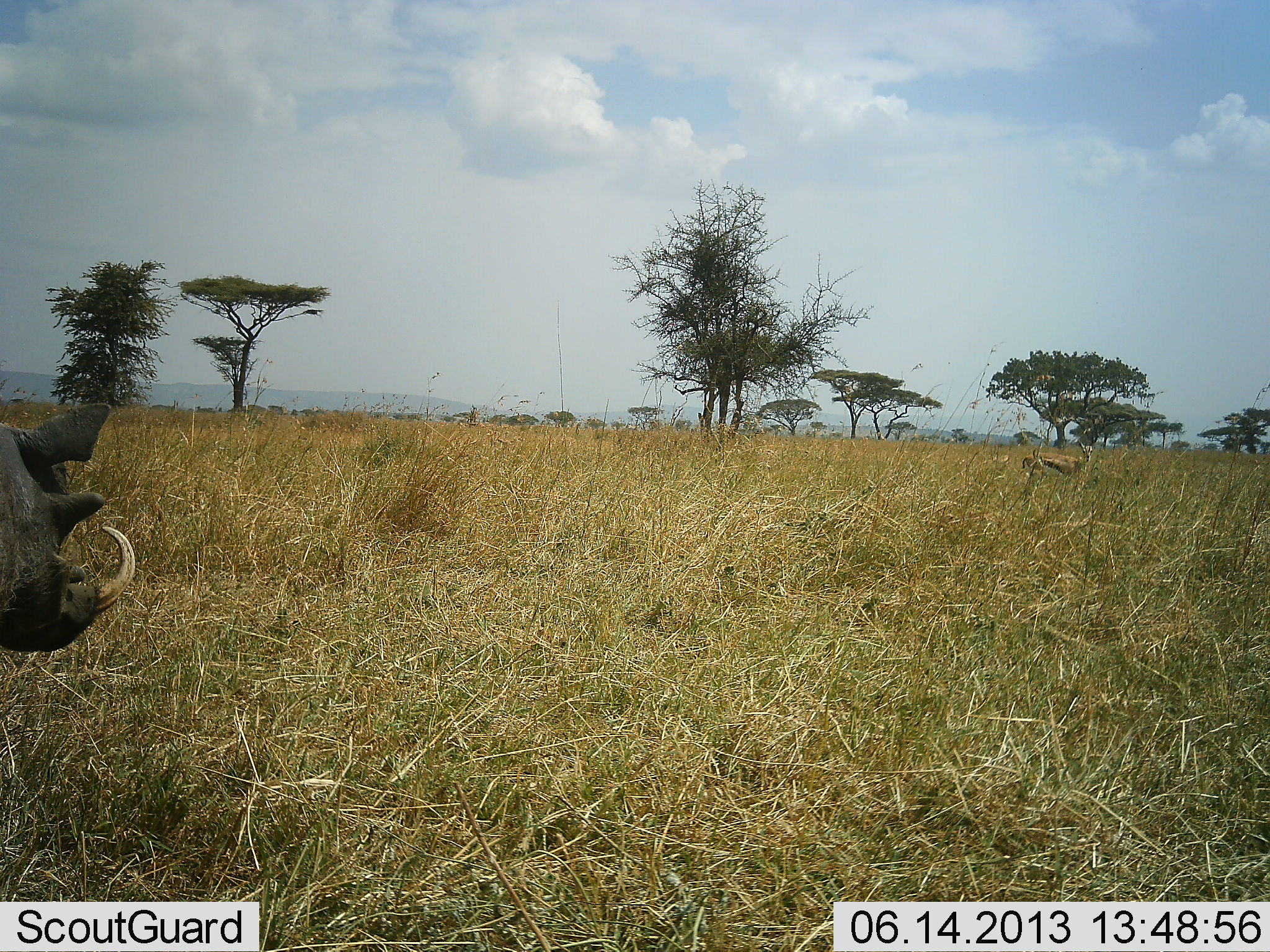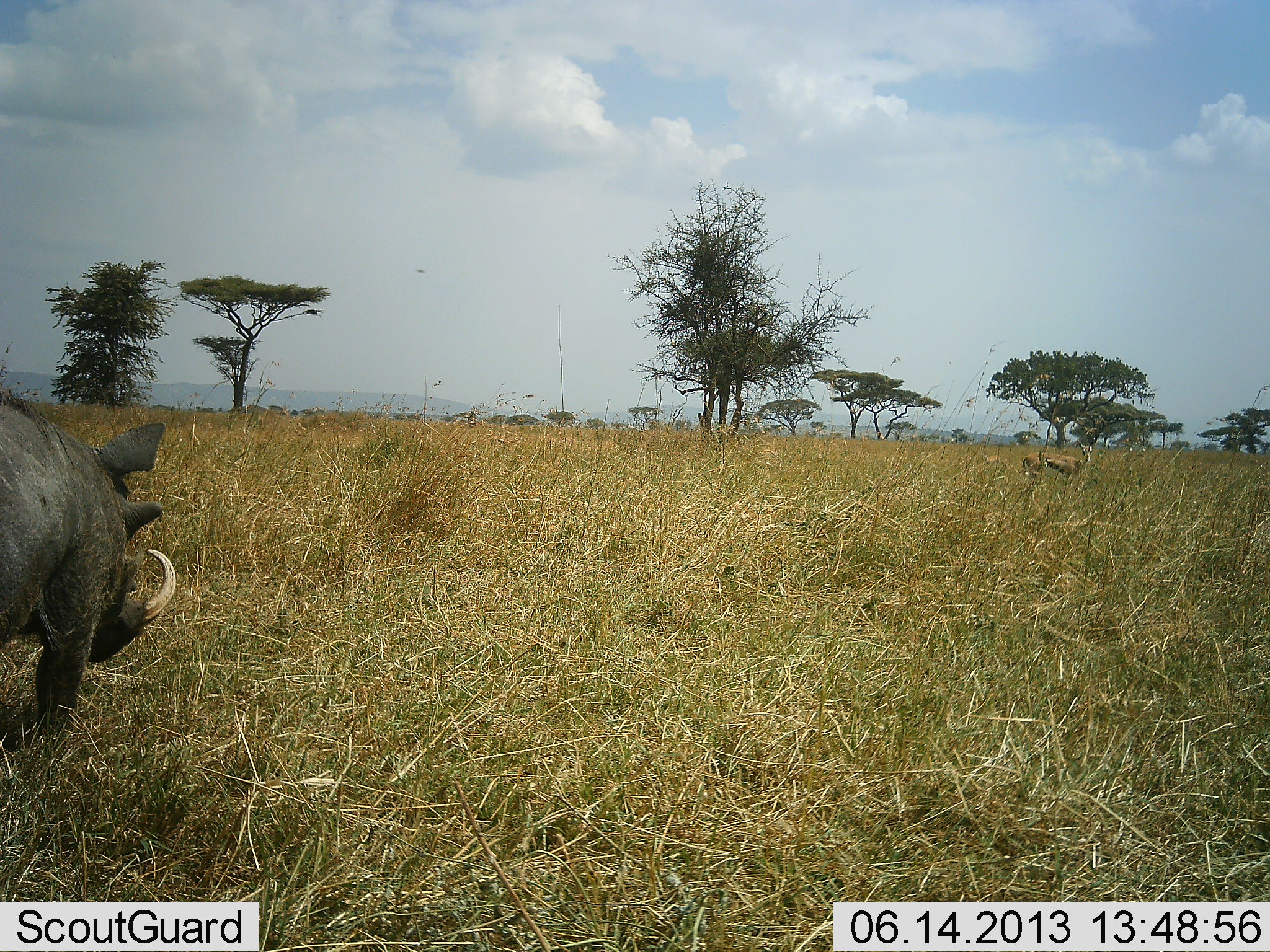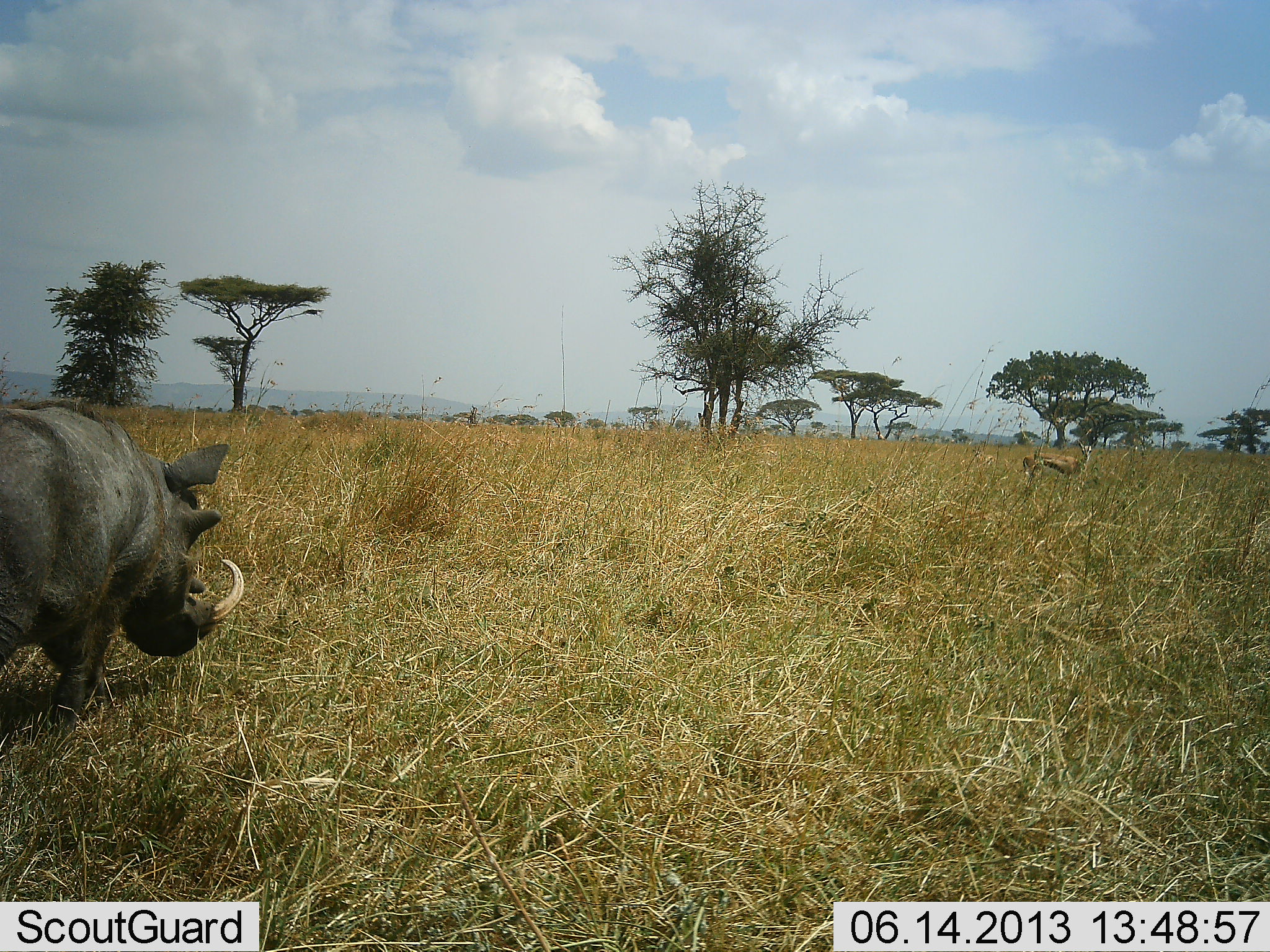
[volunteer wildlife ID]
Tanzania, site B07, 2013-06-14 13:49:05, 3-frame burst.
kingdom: Animalia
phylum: Chordata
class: Mammalia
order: Artiodactyla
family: Bovidae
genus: Eudorcas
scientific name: Eudorcas thomsonii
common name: thomson's gazelle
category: gazellethomsons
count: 1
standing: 100%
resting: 0%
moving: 9%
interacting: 0%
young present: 0%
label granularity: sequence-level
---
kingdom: Animalia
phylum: Chordata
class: Mammalia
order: Artiodactyla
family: Suidae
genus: Phacochoerus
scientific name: Phacochoerus africanus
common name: warthog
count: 1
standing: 7%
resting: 0%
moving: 100%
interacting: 0%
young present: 0%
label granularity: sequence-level